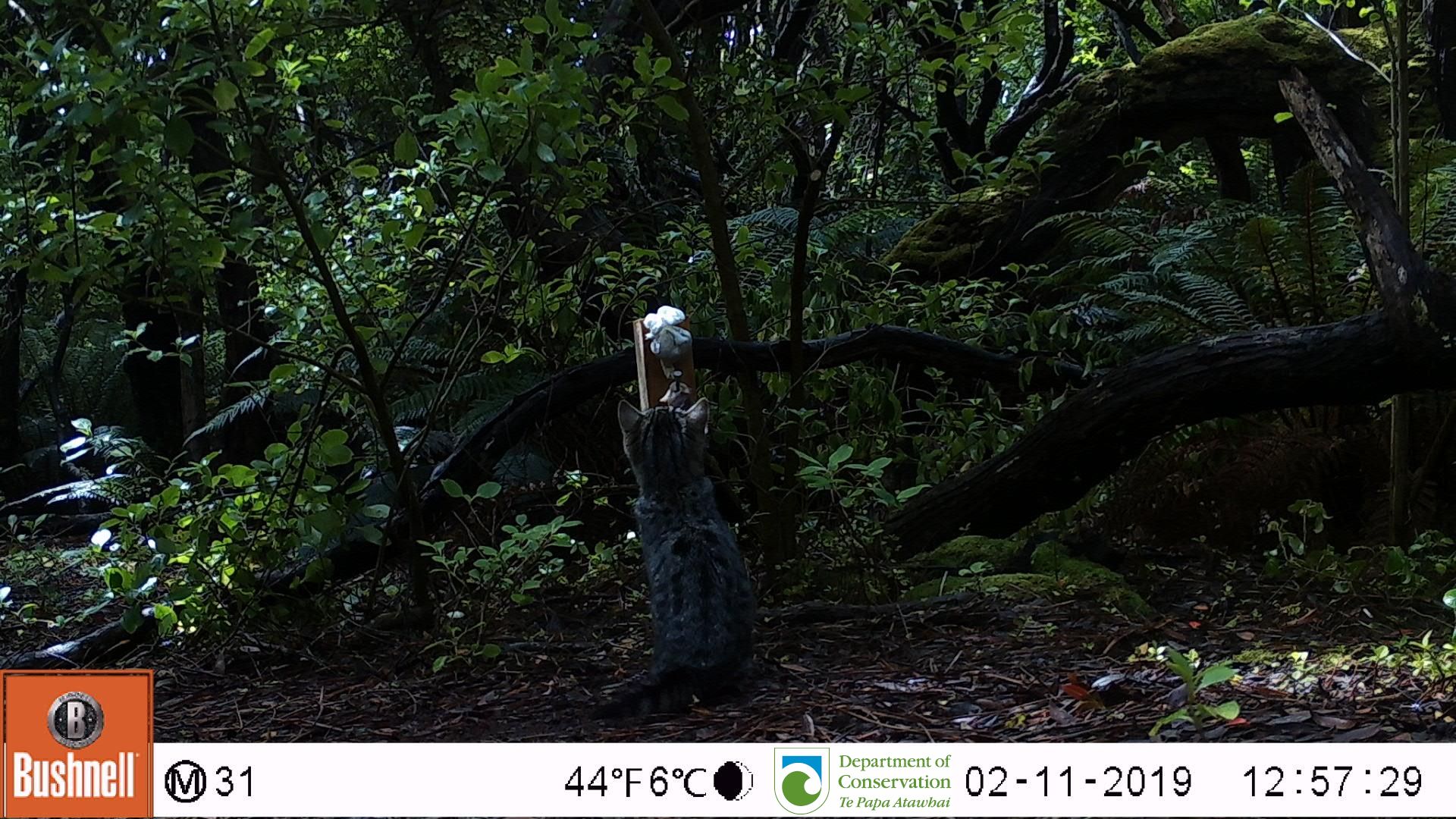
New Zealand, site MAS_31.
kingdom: Animalia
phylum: Chordata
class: Mammalia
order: Carnivora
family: Felidae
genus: Felis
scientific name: Felis catus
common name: domestic cat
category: cat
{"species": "cat (domestic cat) (Felis catus)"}